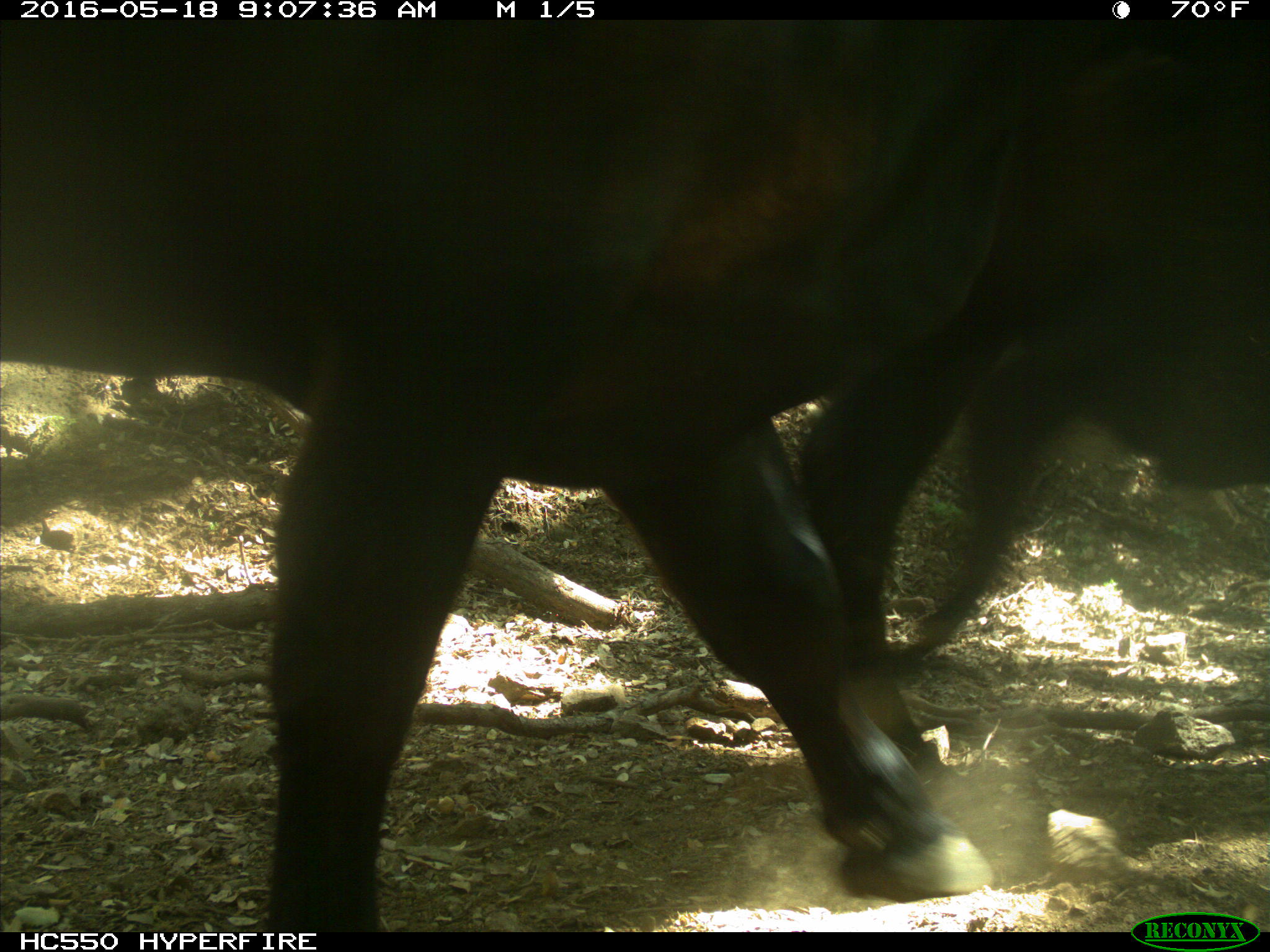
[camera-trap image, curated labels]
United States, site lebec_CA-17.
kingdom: Animalia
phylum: Chordata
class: Mammalia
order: Artiodactyla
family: Bovidae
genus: Bos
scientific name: Bos taurus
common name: domestic cow